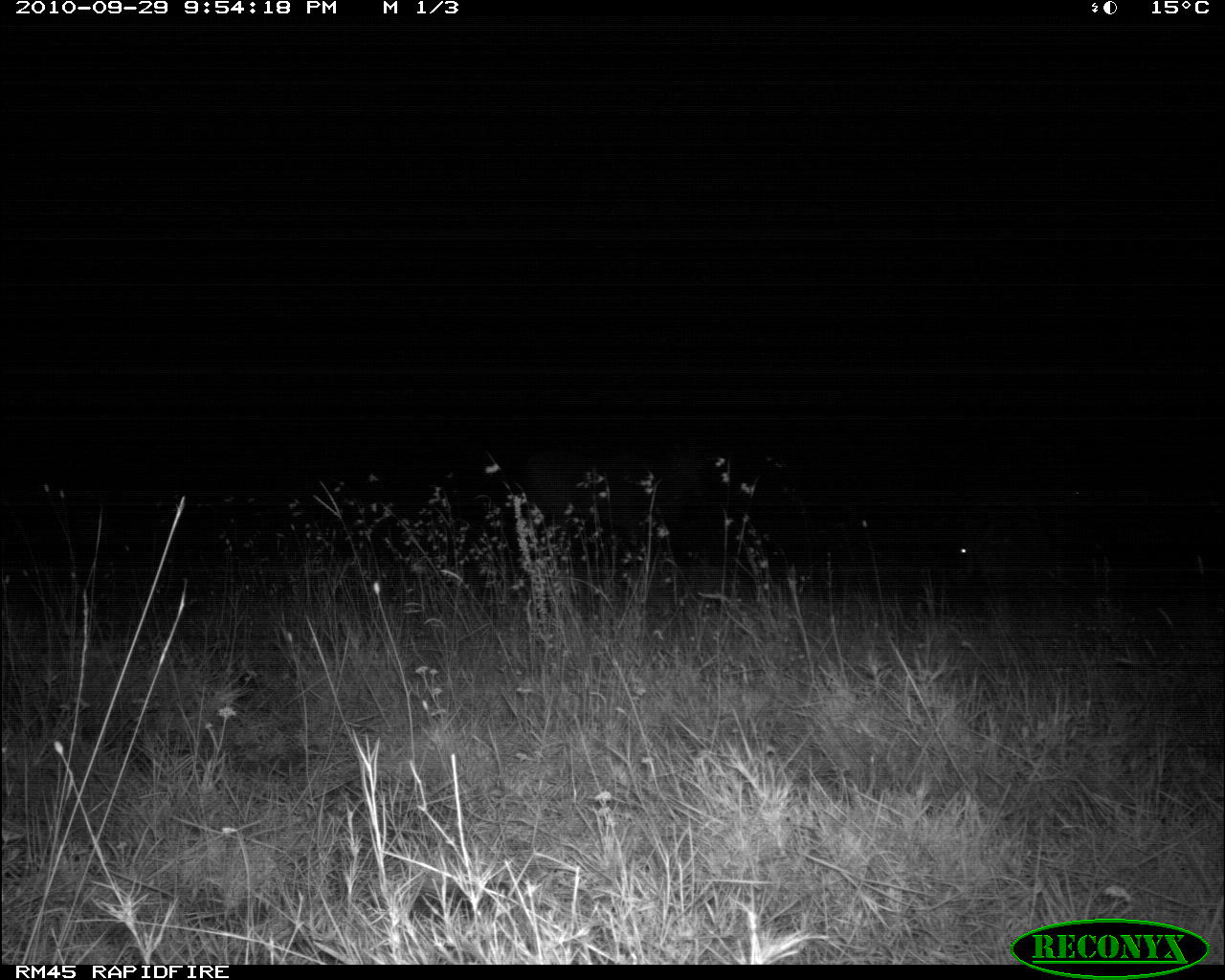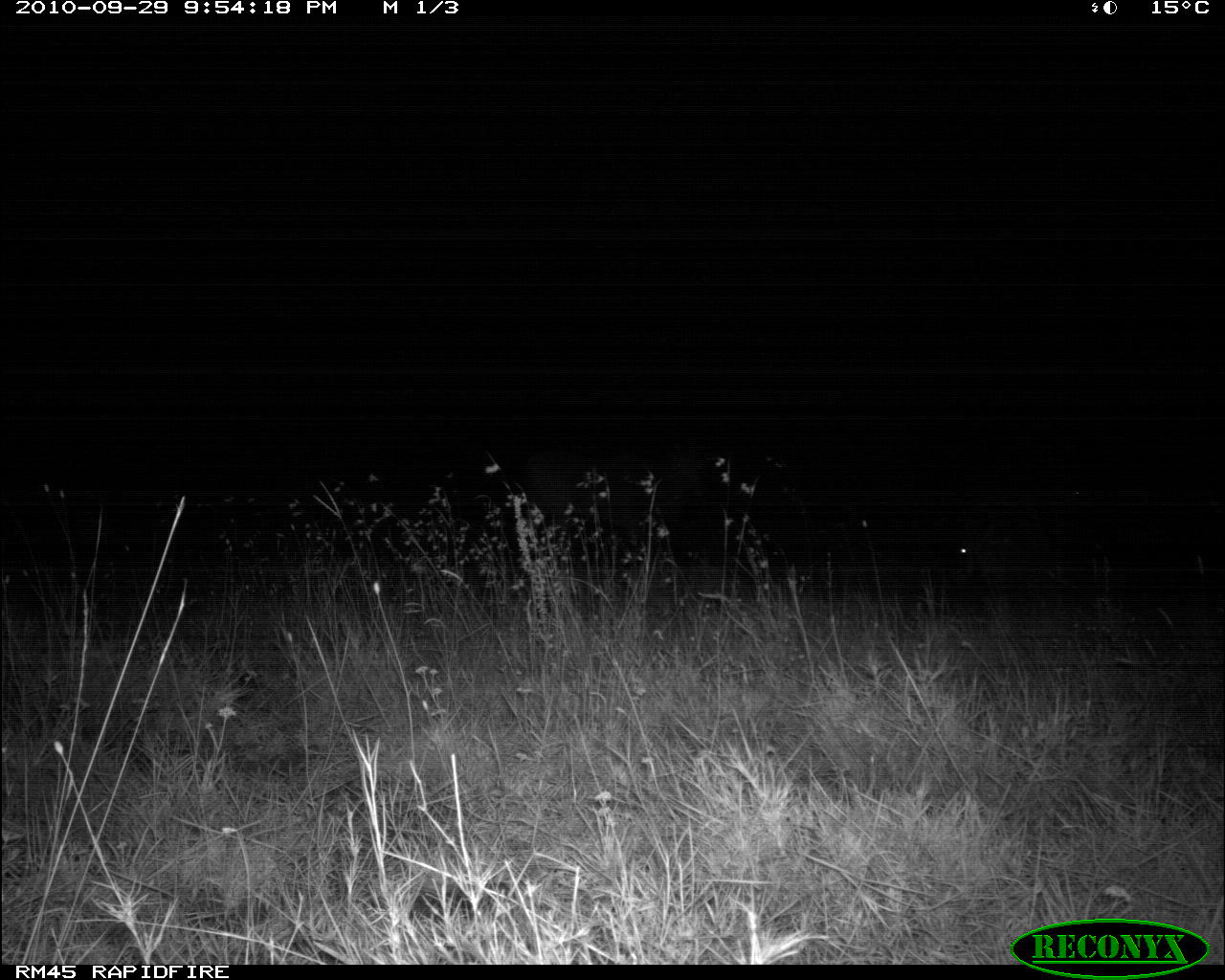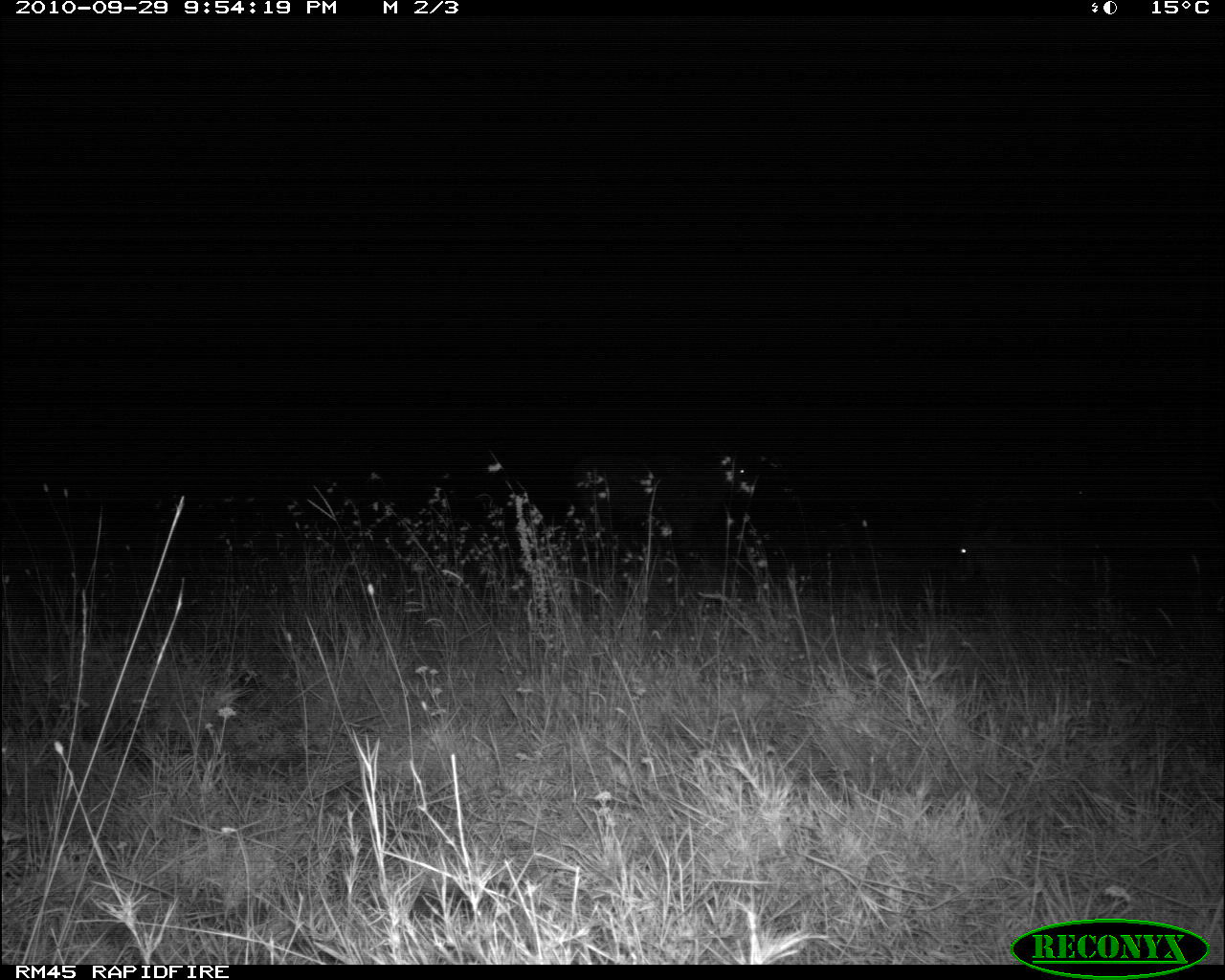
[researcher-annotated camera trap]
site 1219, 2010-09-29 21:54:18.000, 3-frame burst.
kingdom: Animalia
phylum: Chordata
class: Mammalia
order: Artiodactyla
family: Bovidae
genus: Oryx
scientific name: Oryx beisa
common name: east african oryx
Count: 1.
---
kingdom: Animalia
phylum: Chordata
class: Mammalia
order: Artiodactyla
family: Bovidae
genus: Tragelaphus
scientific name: Tragelaphus oryx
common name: eland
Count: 1.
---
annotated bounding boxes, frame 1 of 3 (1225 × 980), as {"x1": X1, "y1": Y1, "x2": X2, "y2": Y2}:
oryx beisa: {"x1": 524, "y1": 414, "x2": 717, "y2": 568}; {"x1": 954, "y1": 481, "x2": 1055, "y2": 605}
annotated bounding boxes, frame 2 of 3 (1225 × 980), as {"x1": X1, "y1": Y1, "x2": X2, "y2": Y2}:
tragelaphus oryx: {"x1": 518, "y1": 437, "x2": 712, "y2": 562}; {"x1": 948, "y1": 485, "x2": 1063, "y2": 619}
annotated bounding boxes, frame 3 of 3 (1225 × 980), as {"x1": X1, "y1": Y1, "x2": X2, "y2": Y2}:
oryx beisa: {"x1": 572, "y1": 435, "x2": 760, "y2": 558}; {"x1": 947, "y1": 516, "x2": 1067, "y2": 611}